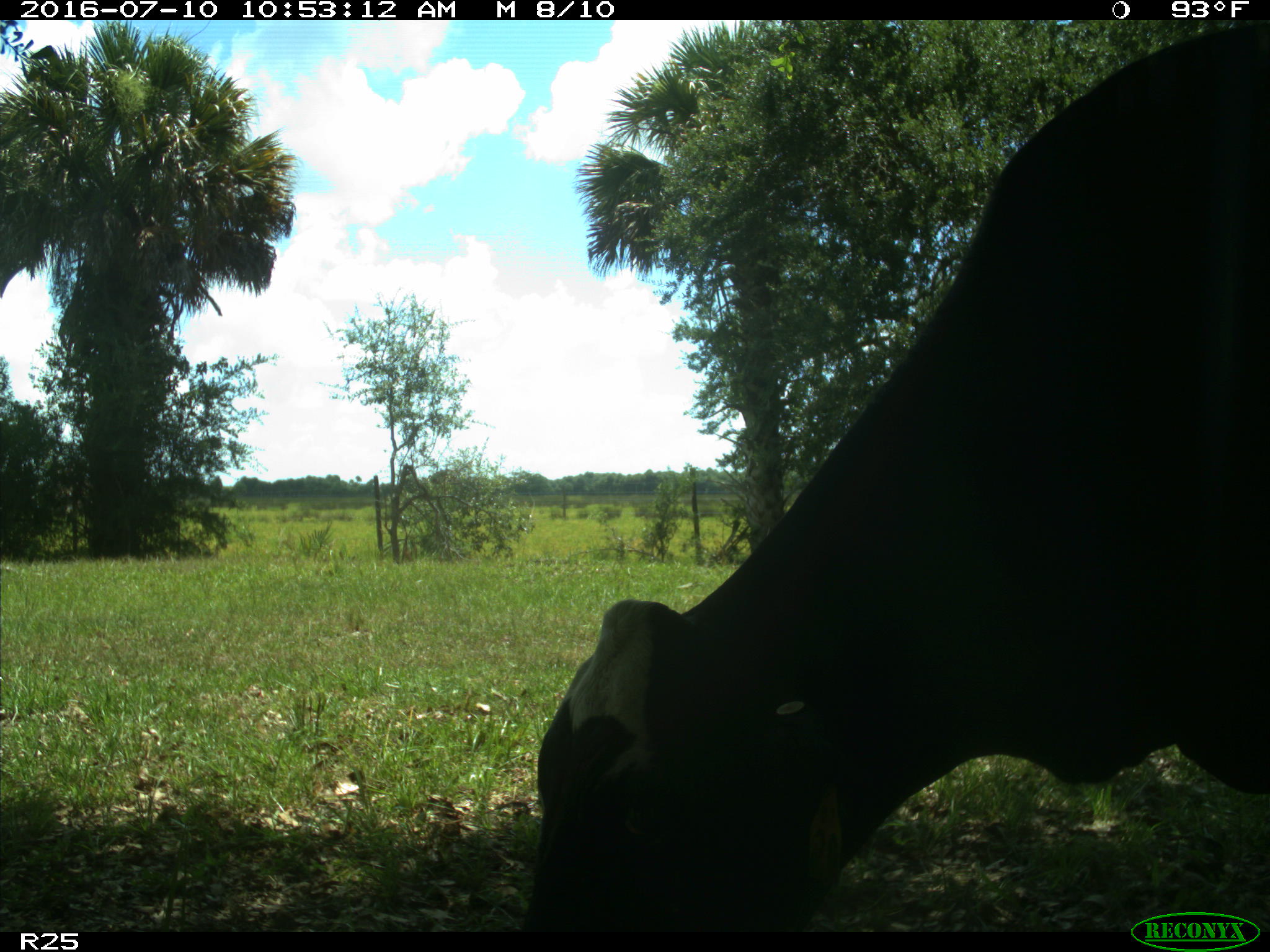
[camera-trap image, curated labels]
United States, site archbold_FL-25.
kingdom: Animalia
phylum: Chordata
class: Mammalia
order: Artiodactyla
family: Bovidae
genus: Bos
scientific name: Bos taurus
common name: domestic cow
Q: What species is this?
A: Bos taurus (domestic cow).